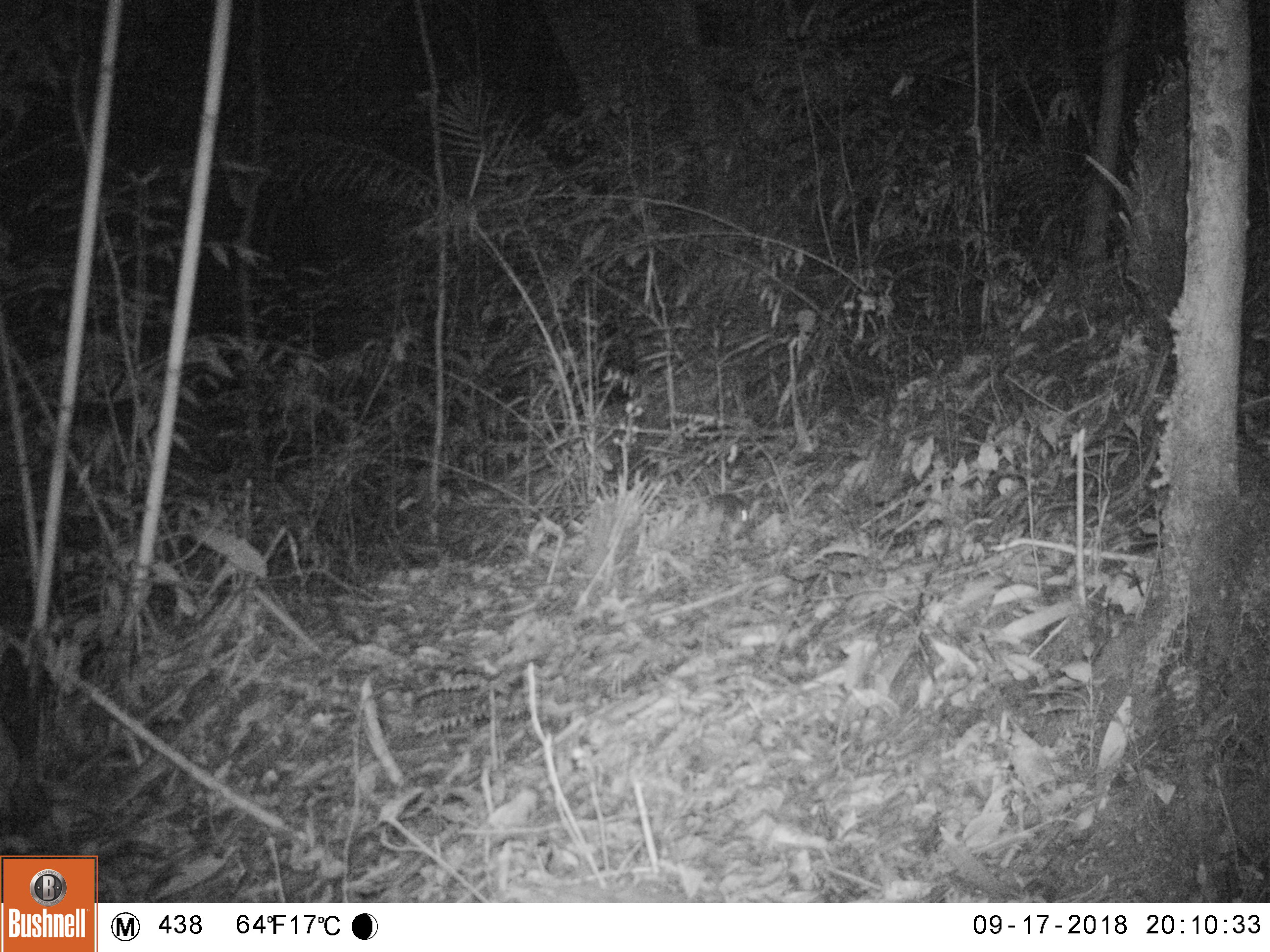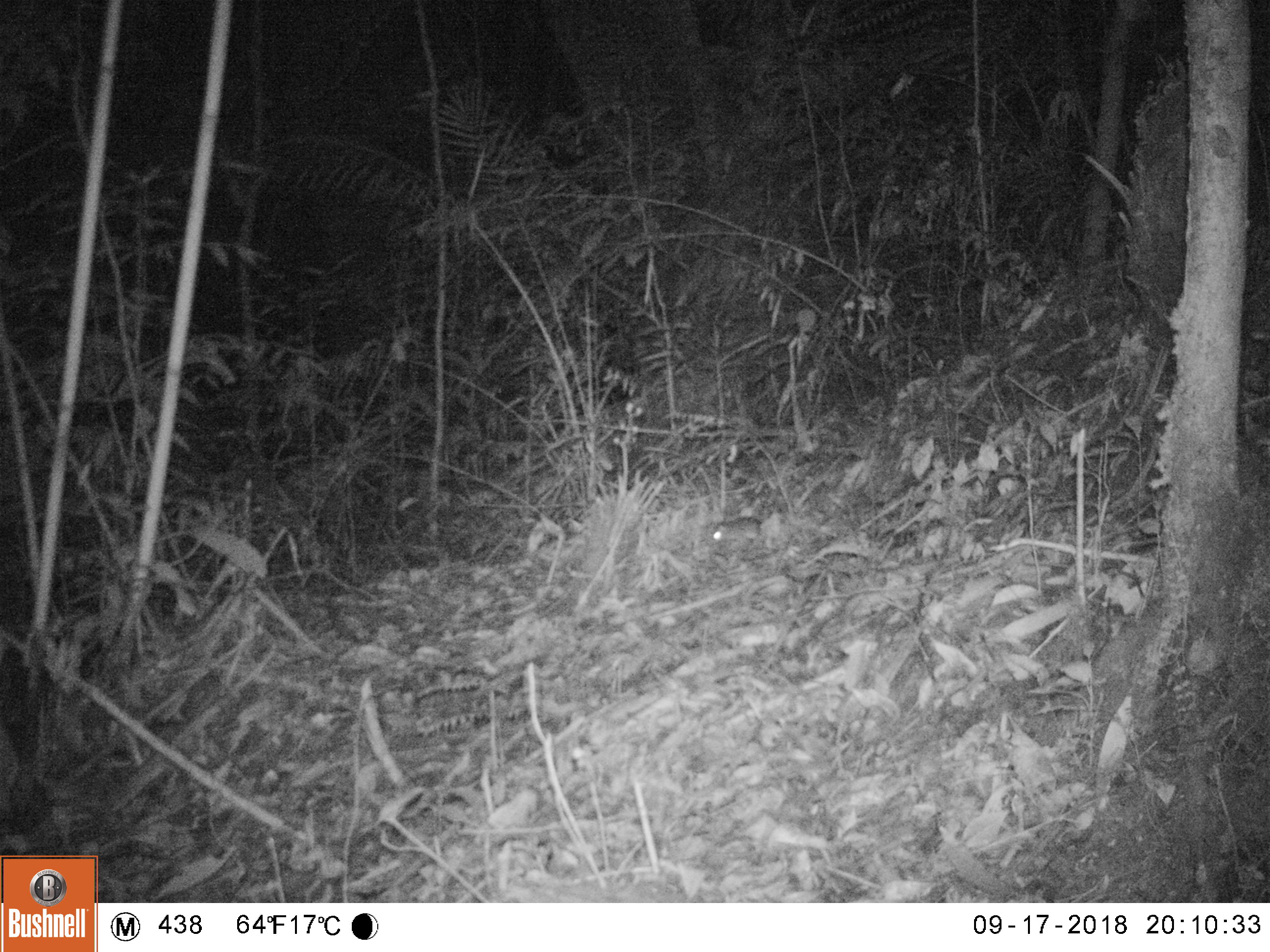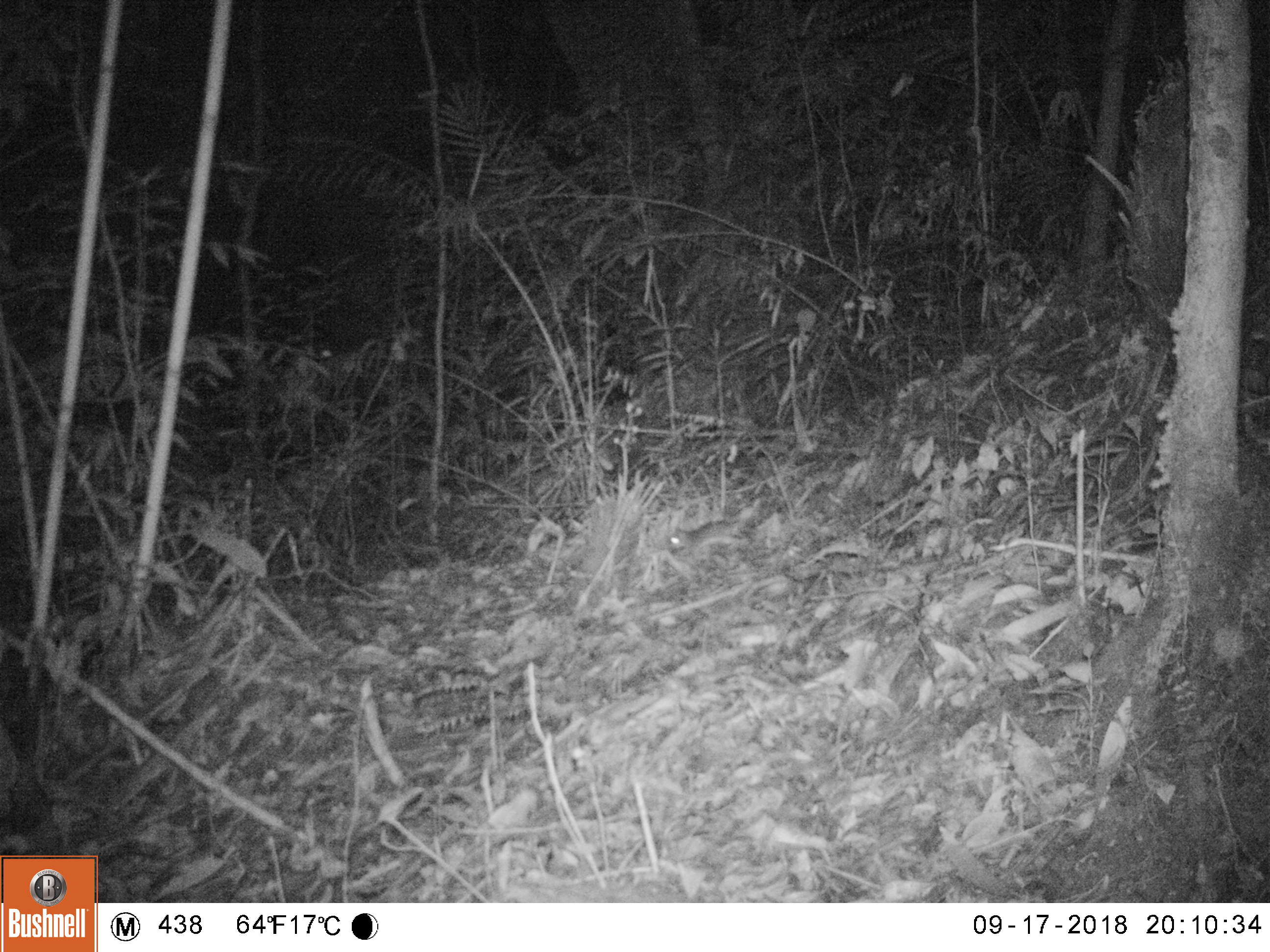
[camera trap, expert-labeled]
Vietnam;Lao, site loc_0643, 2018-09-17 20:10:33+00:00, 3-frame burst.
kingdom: Animalia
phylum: Chordata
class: Mammalia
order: Rodentia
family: Muridae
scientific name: Muridae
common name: old-world mice and rats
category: unidentified murid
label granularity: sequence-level